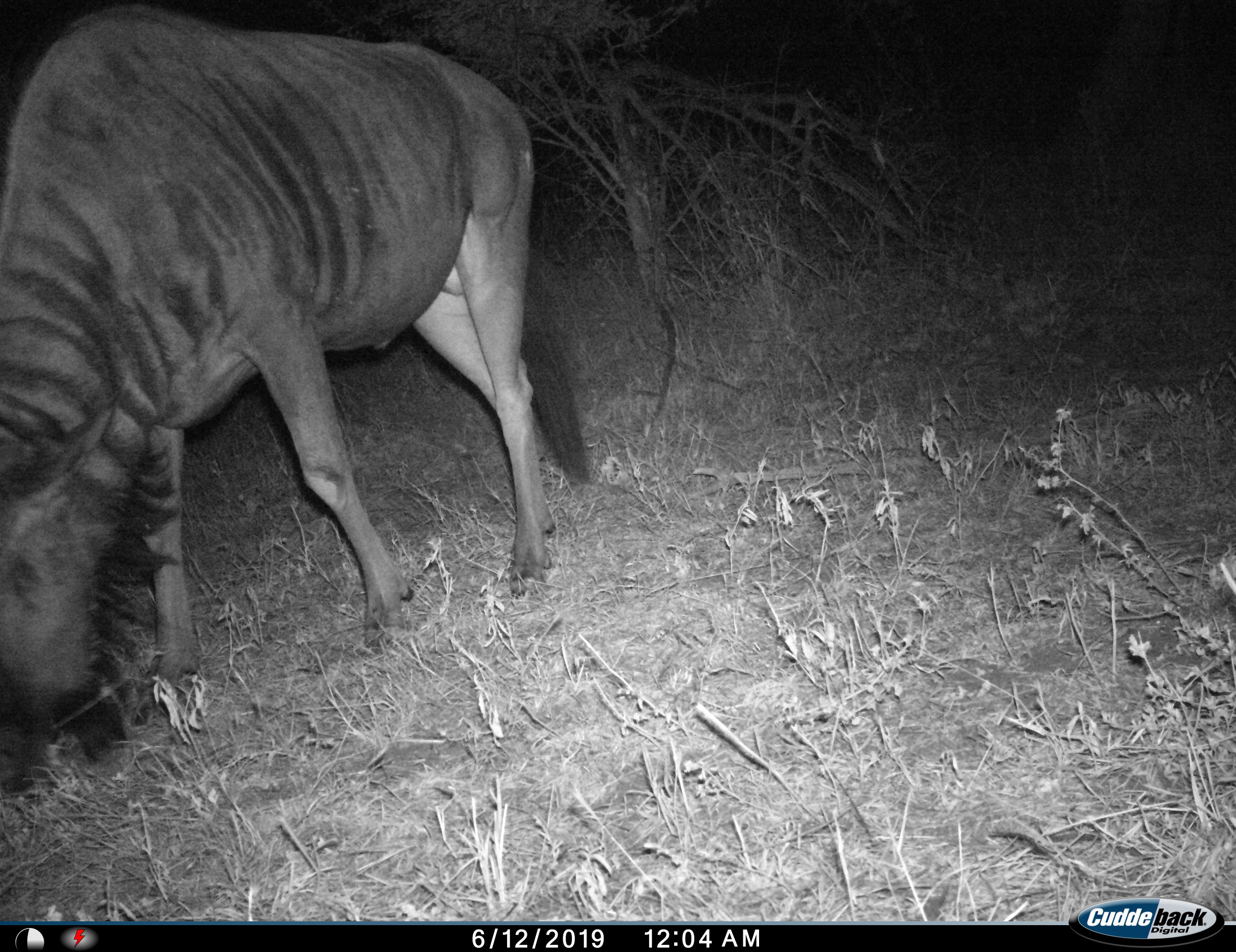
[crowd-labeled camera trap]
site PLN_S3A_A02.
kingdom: Animalia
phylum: Chordata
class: Mammalia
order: Artiodactyla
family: Bovidae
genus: Connochaetes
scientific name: Connochaetes taurinus taurinus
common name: blue wildebeest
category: wildebeestblue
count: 1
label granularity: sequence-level